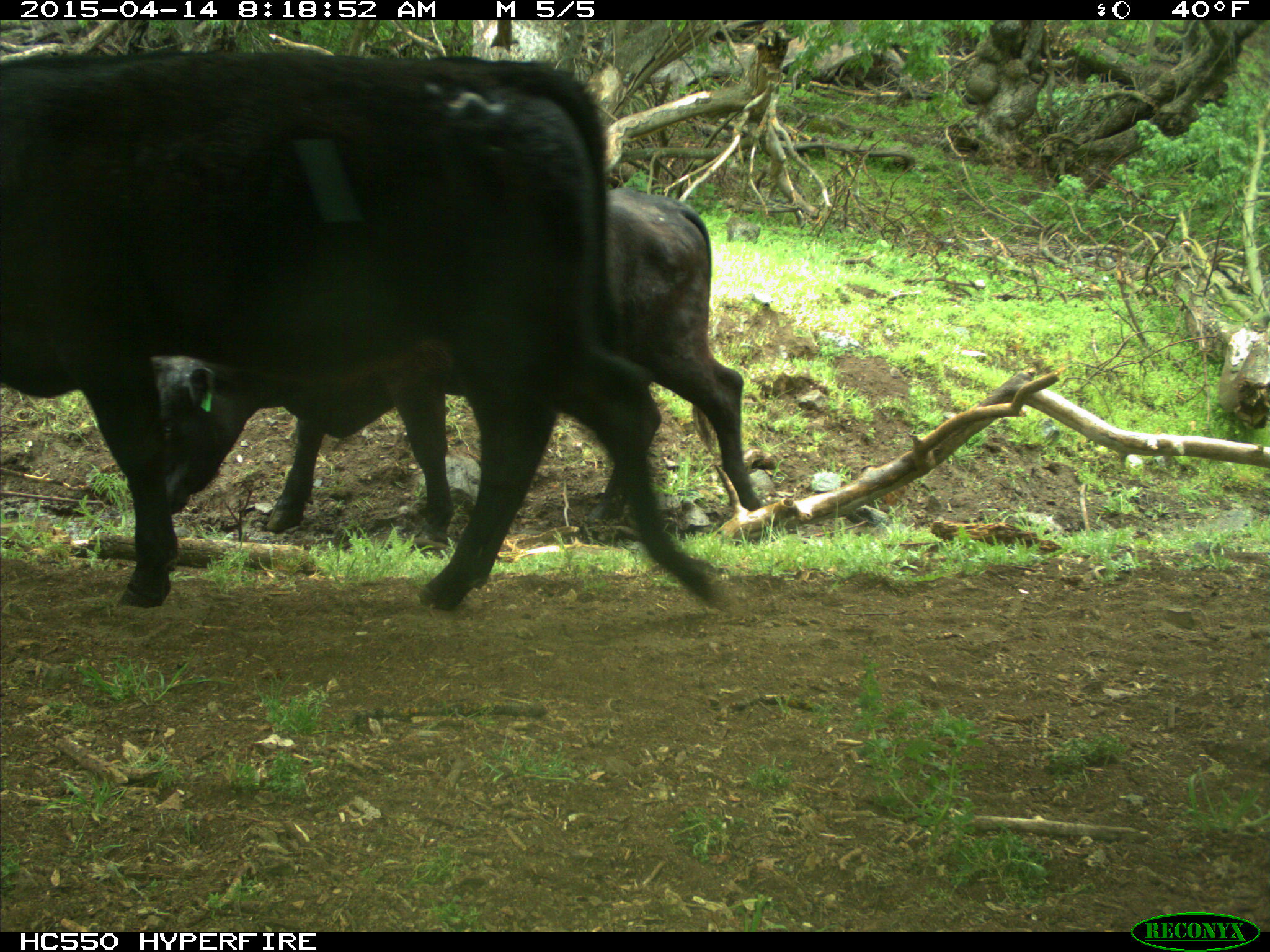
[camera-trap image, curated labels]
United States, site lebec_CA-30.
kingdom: Animalia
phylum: Chordata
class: Mammalia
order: Artiodactyla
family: Bovidae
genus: Bos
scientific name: Bos taurus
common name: domestic cow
Bos taurus (domestic cow).